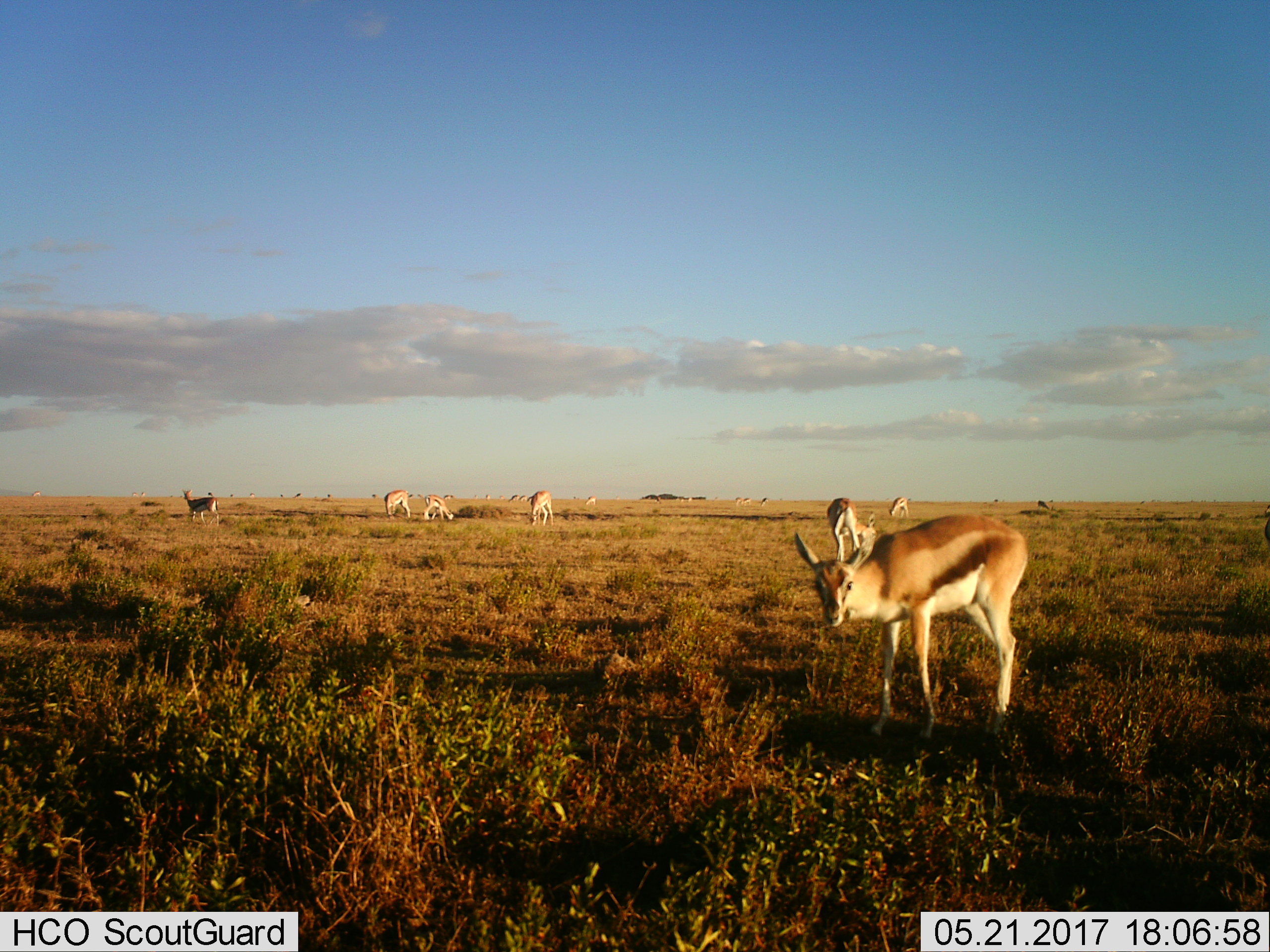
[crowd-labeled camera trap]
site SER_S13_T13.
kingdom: Animalia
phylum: Chordata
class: Mammalia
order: Artiodactyla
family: Bovidae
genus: Eudorcas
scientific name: Eudorcas thomsonii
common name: thomson's gazelle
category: gazellethomsons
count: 11-50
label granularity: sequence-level